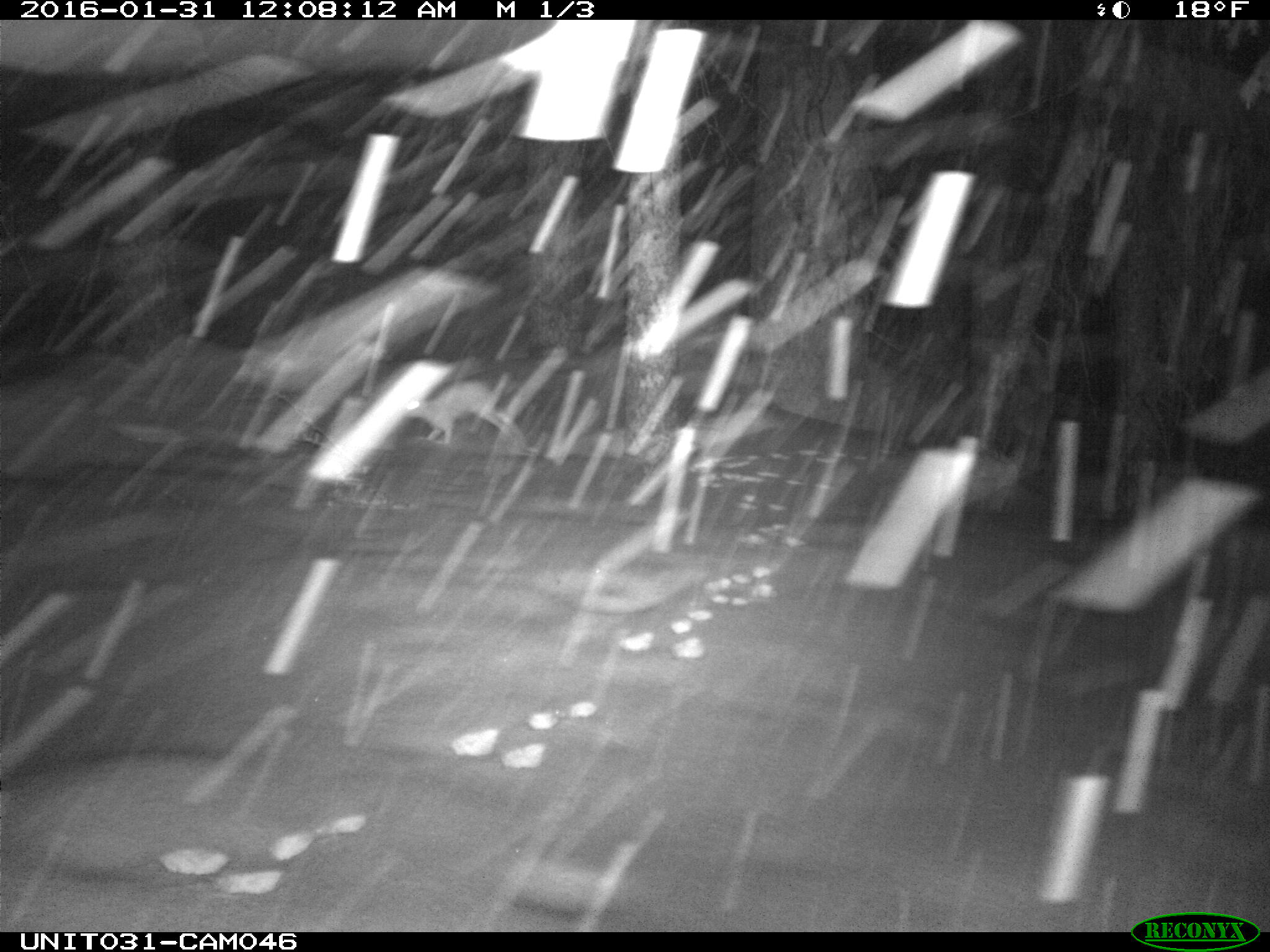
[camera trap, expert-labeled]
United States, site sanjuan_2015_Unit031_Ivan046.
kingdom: Animalia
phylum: Chordata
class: Mammalia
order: Lagomorpha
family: Leporidae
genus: Lepus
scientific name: Lepus americanus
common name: snowshoe hare